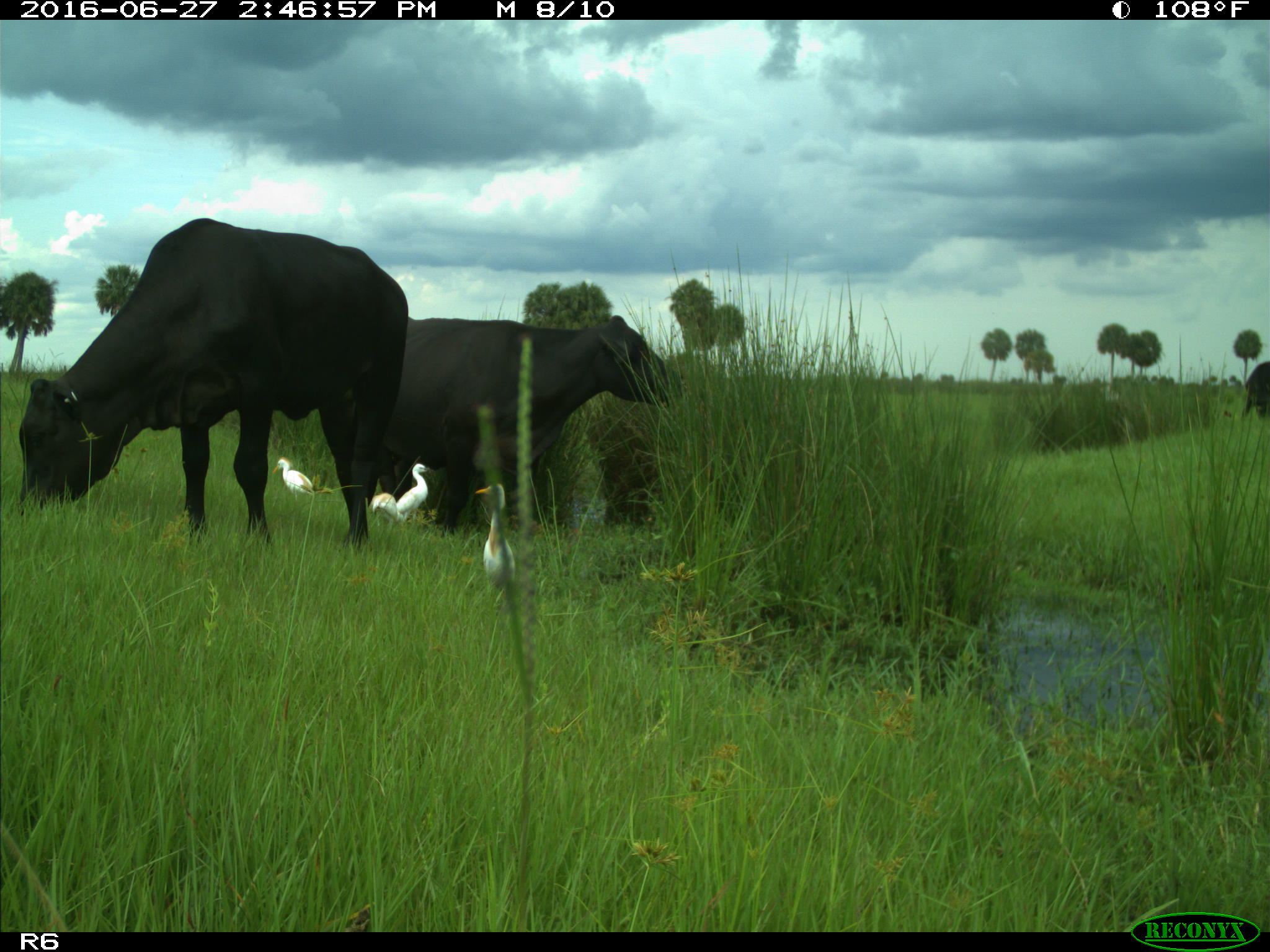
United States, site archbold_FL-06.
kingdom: Animalia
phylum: Chordata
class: Mammalia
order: Artiodactyla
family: Bovidae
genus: Bos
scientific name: Bos taurus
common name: domestic cow